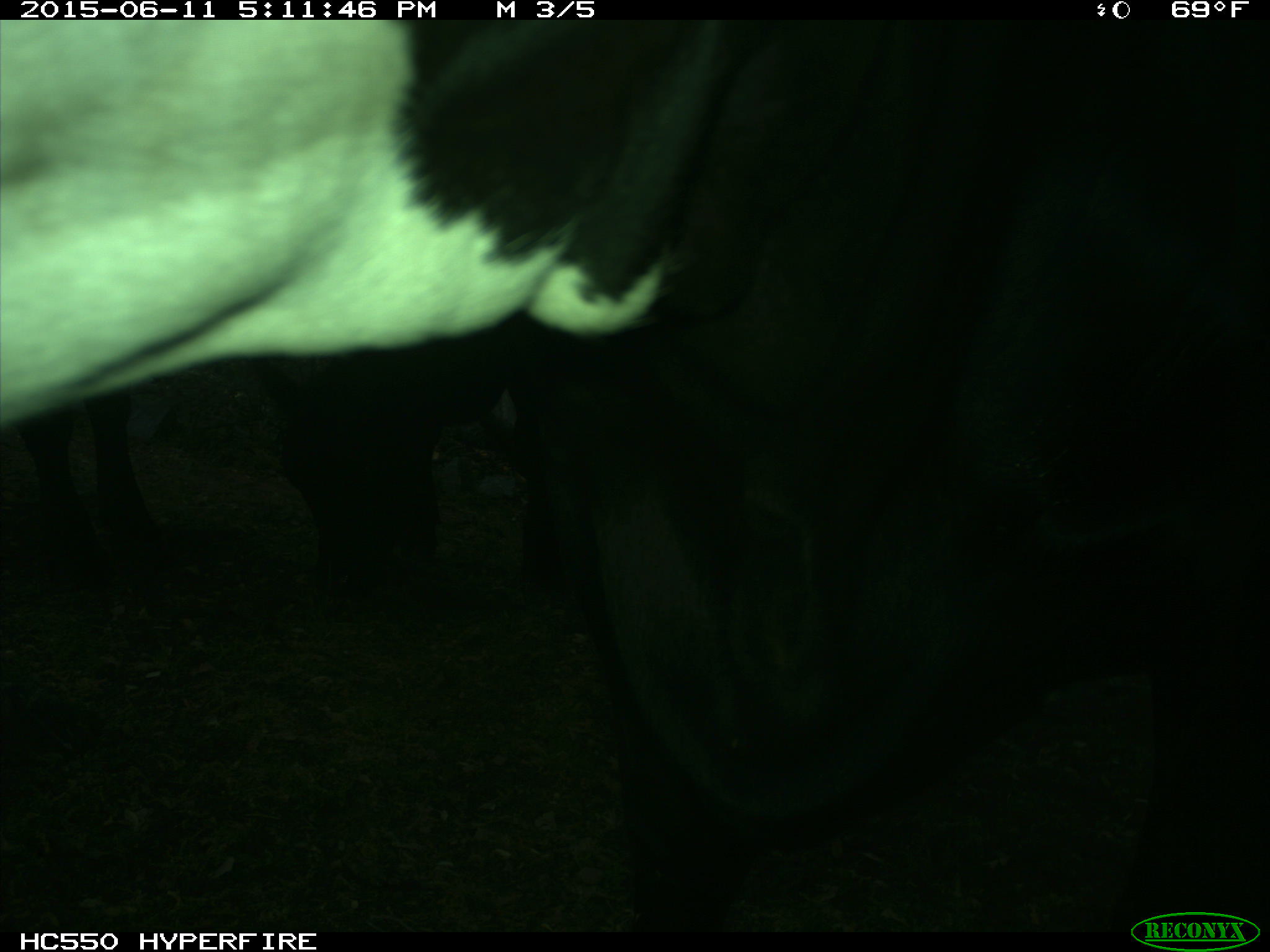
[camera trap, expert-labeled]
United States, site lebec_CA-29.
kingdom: Animalia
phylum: Chordata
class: Mammalia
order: Artiodactyla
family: Bovidae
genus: Bos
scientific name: Bos taurus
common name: domestic cow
Bos taurus (domestic cow).